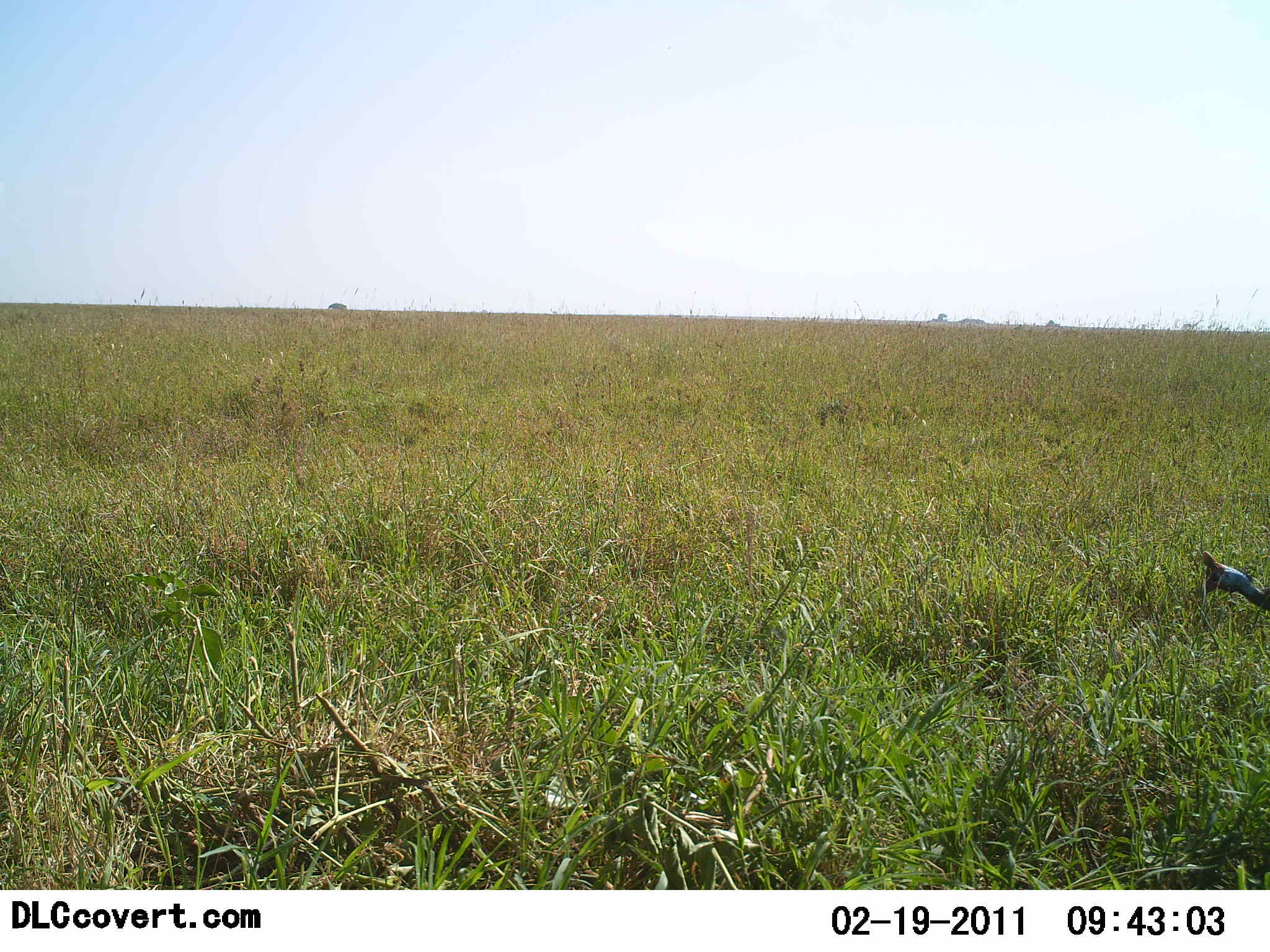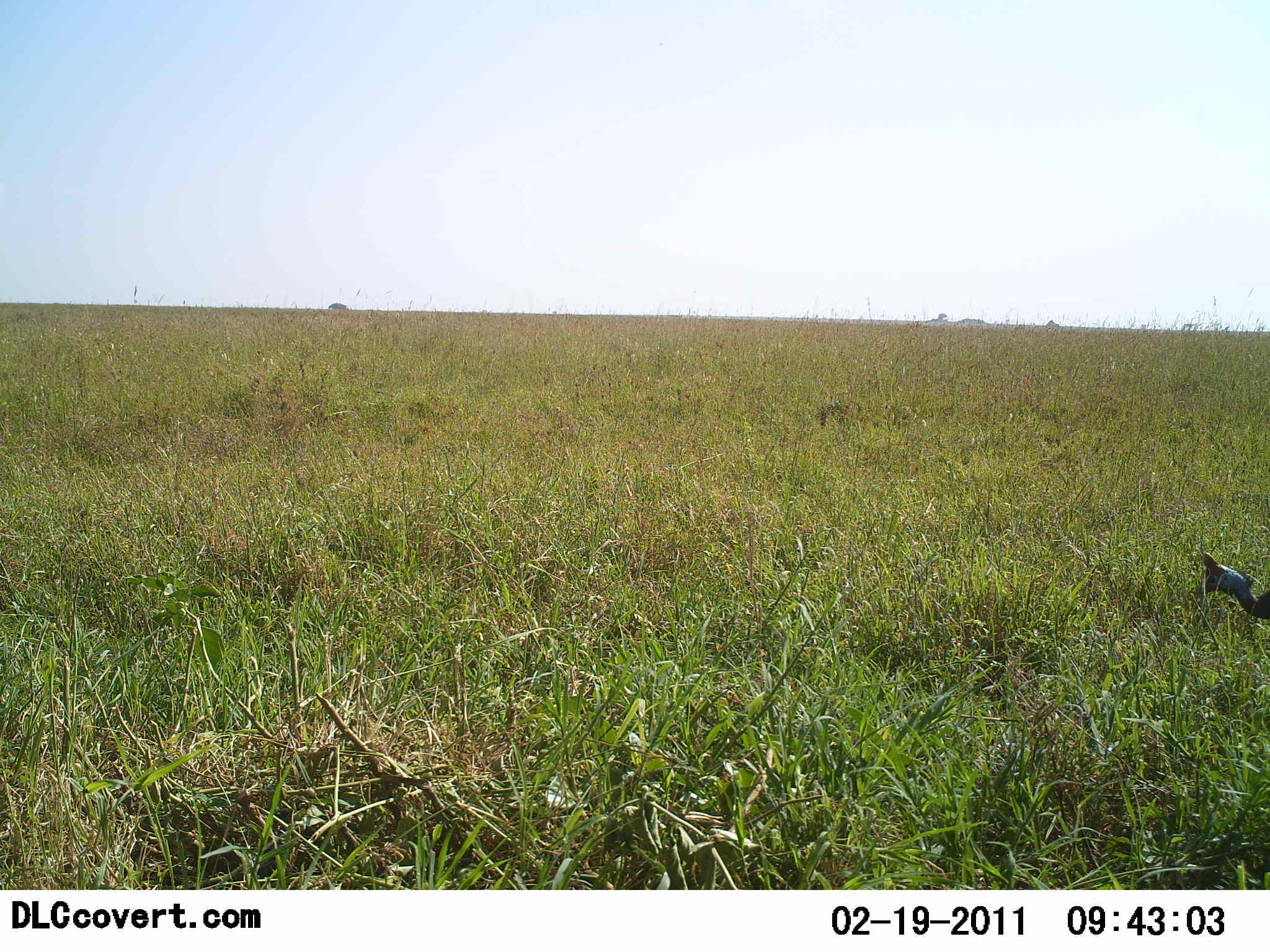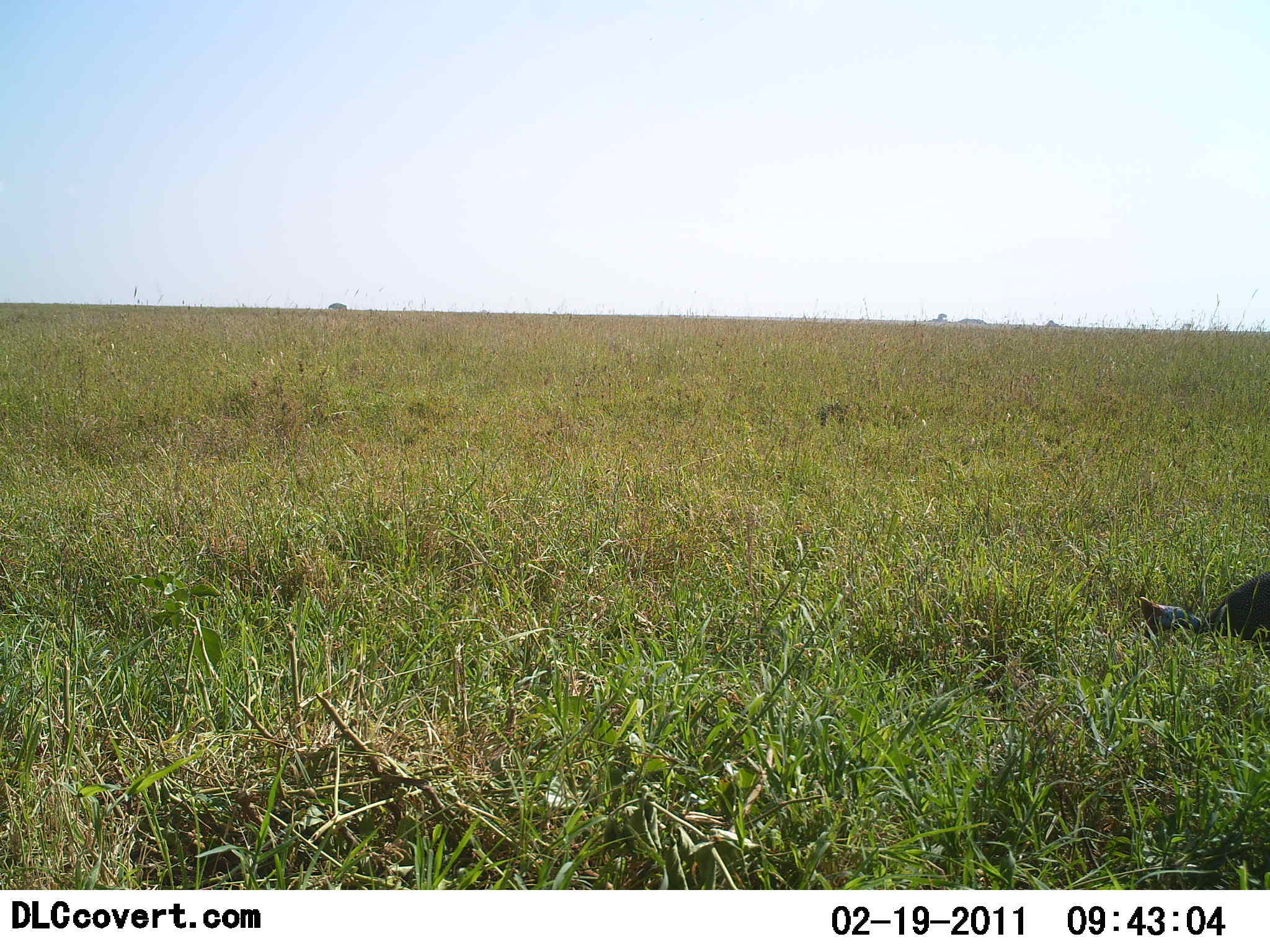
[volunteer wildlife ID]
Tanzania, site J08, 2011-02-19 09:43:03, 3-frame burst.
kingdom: Animalia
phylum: Chordata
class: Aves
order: Galliformes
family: Numididae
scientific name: Numididae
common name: guinea fowl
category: guineafowl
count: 1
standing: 0%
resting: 0%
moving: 27%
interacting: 0%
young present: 0%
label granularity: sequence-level